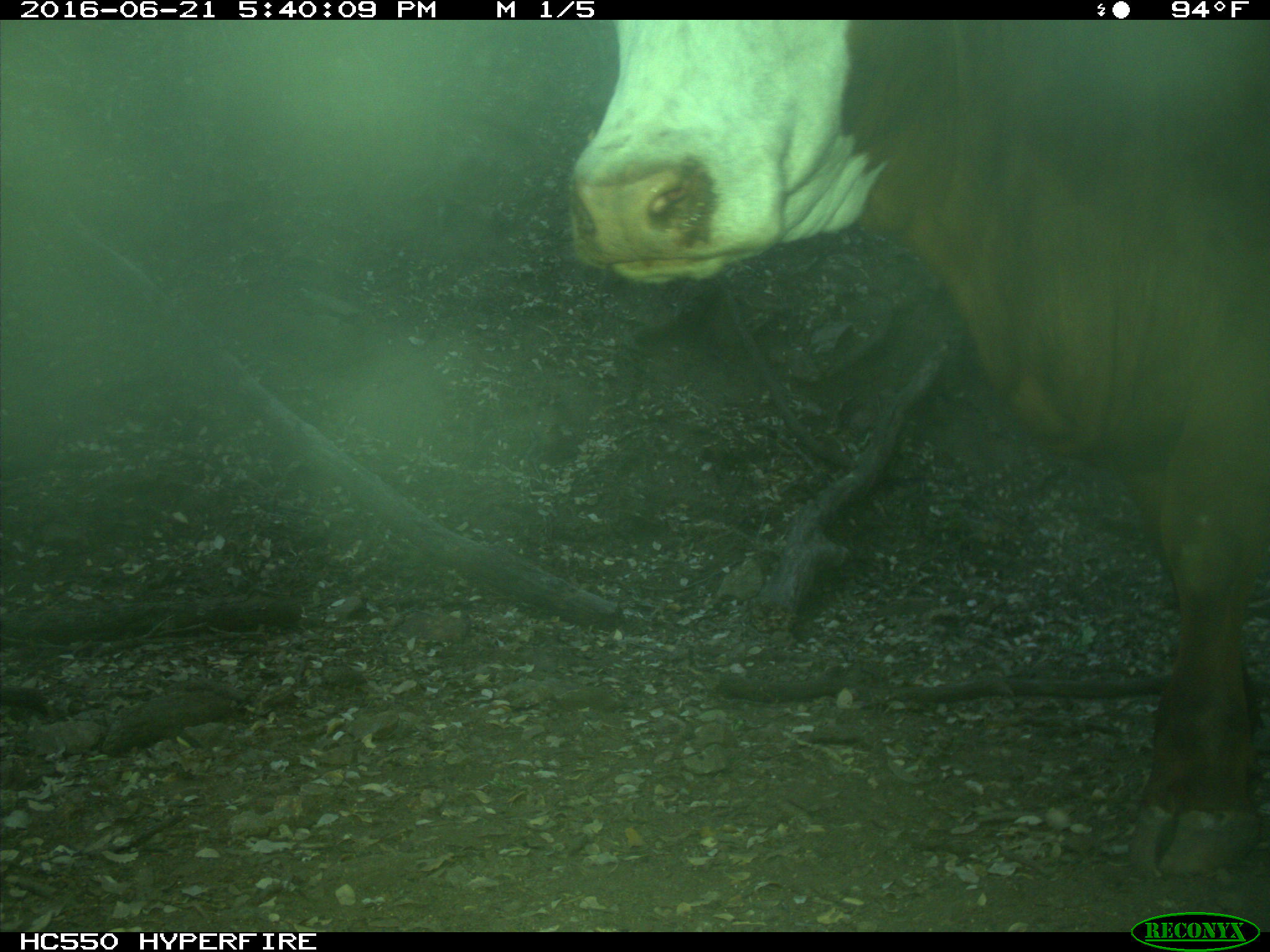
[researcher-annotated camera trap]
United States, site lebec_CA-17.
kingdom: Animalia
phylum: Chordata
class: Mammalia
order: Artiodactyla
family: Bovidae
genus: Bos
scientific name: Bos taurus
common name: domestic cow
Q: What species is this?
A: Bos taurus (domestic cow).